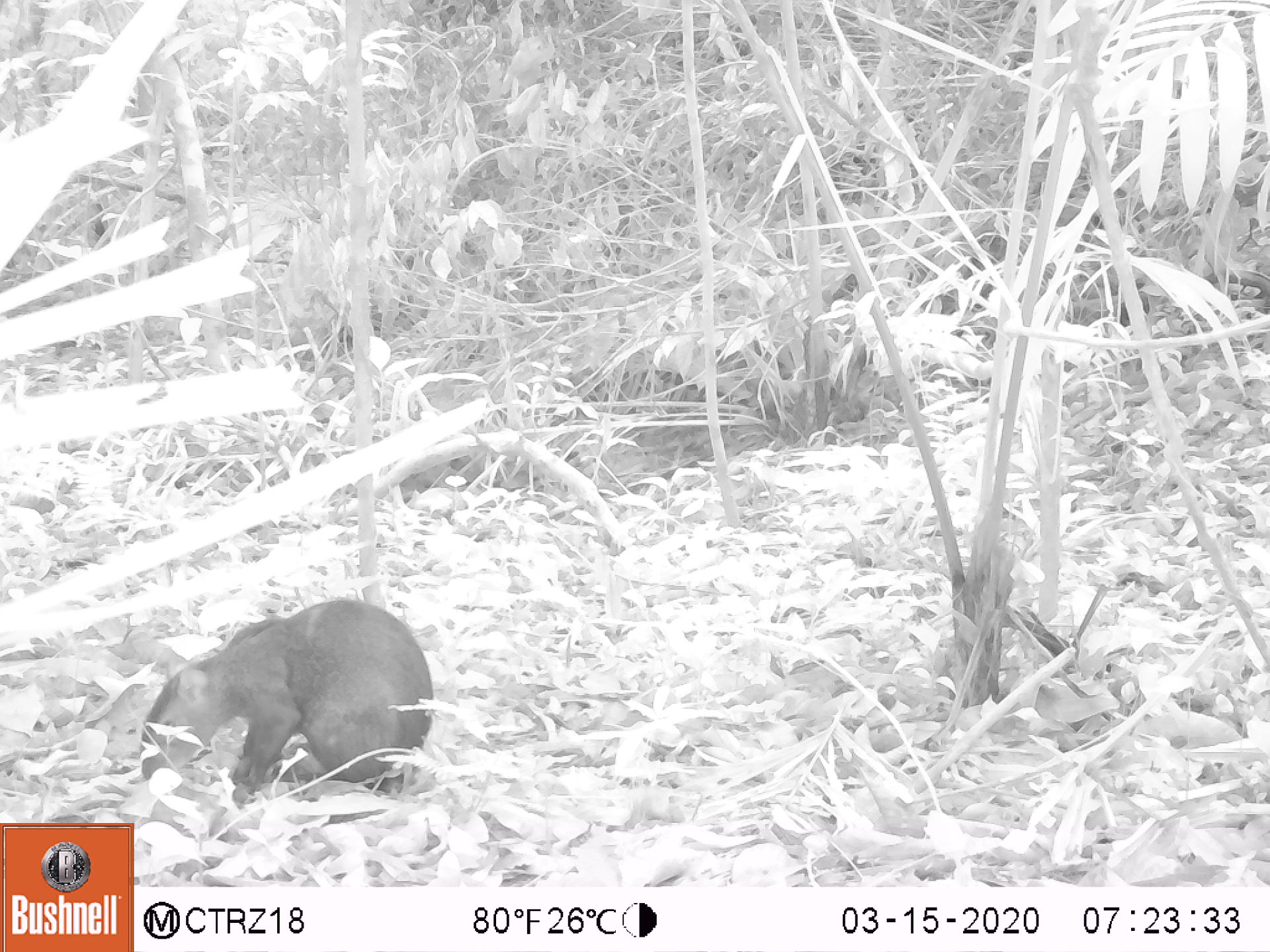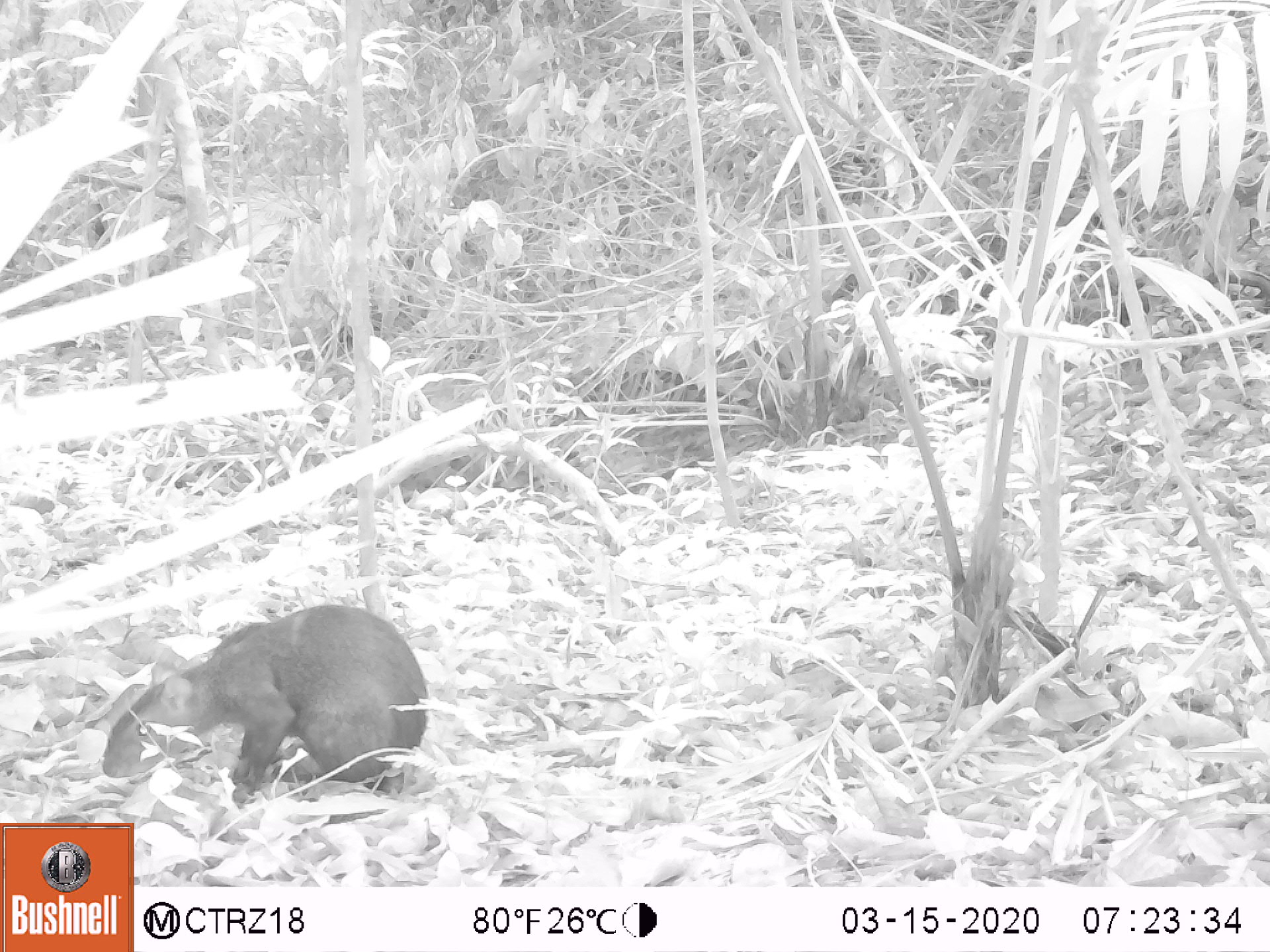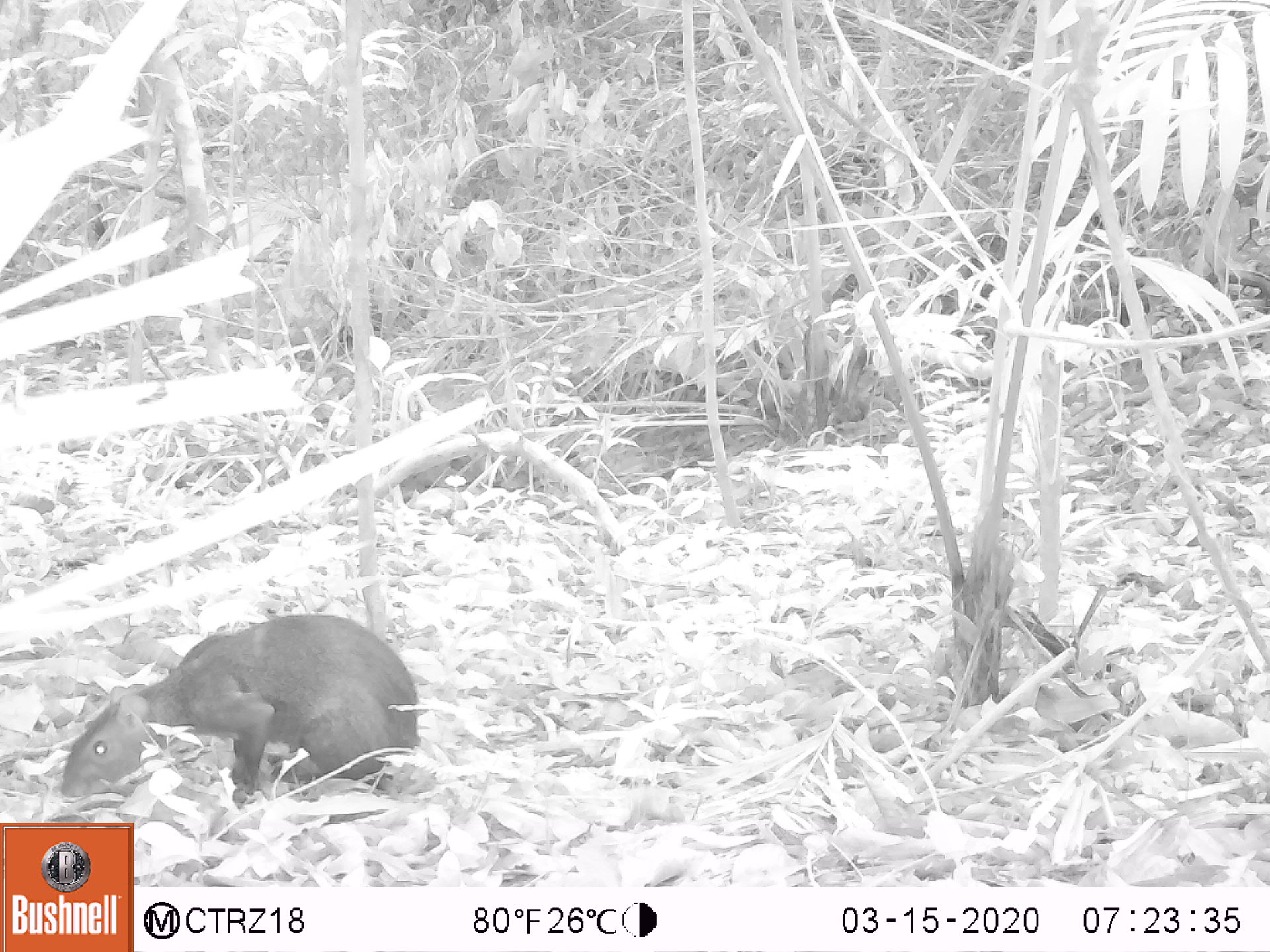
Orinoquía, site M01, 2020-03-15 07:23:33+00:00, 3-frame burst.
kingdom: Animalia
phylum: Chordata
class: Mammalia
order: Rodentia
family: Dasyproctidae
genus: Dasyprocta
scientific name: Dasyprocta fuliginosa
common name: black agouti